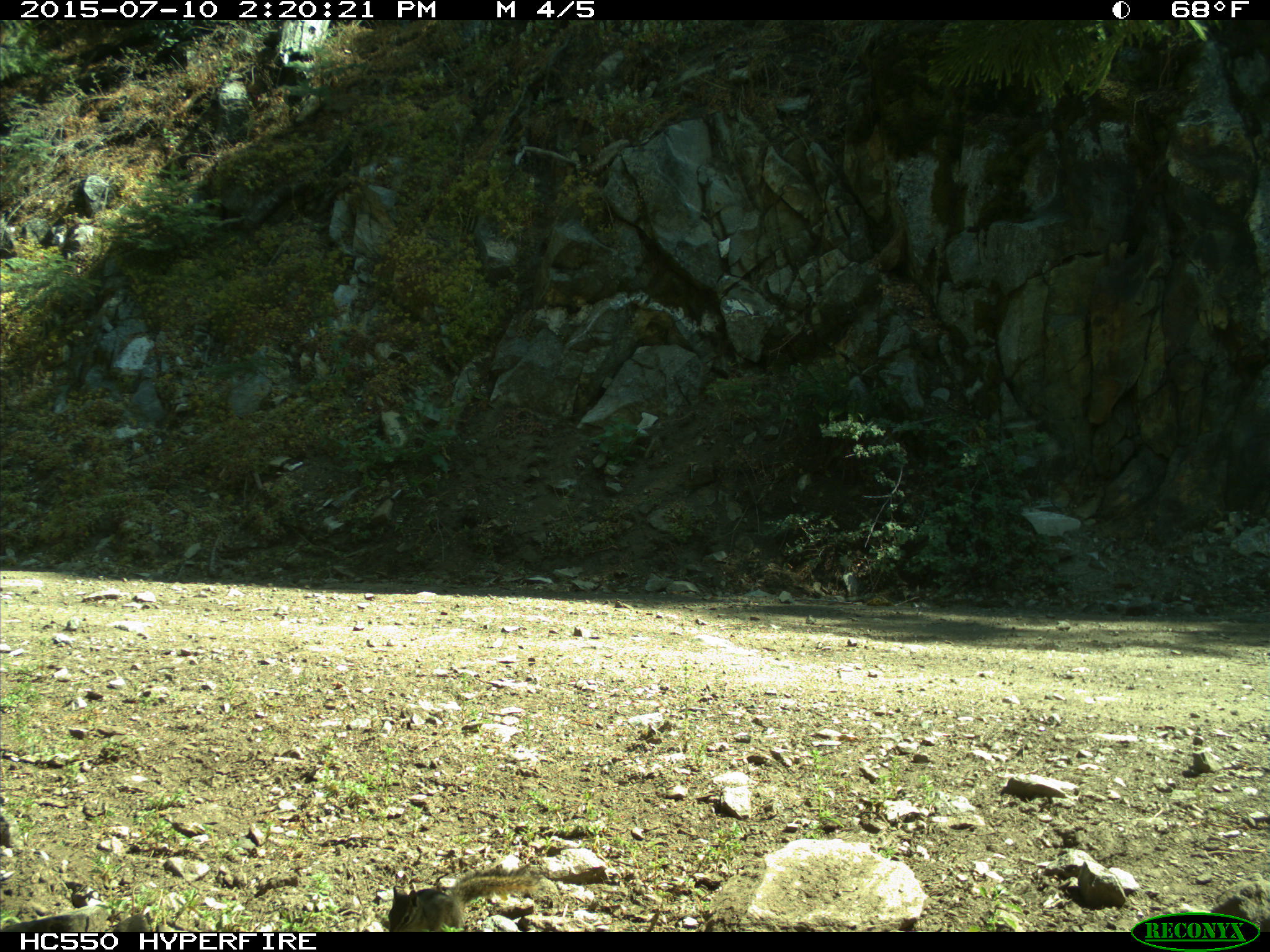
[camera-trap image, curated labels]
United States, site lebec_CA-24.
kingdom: Animalia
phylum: Chordata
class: Mammalia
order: Rodentia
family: Sciuridae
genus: Tamias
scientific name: Tamias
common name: chipmunk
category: unidentified chipmunk